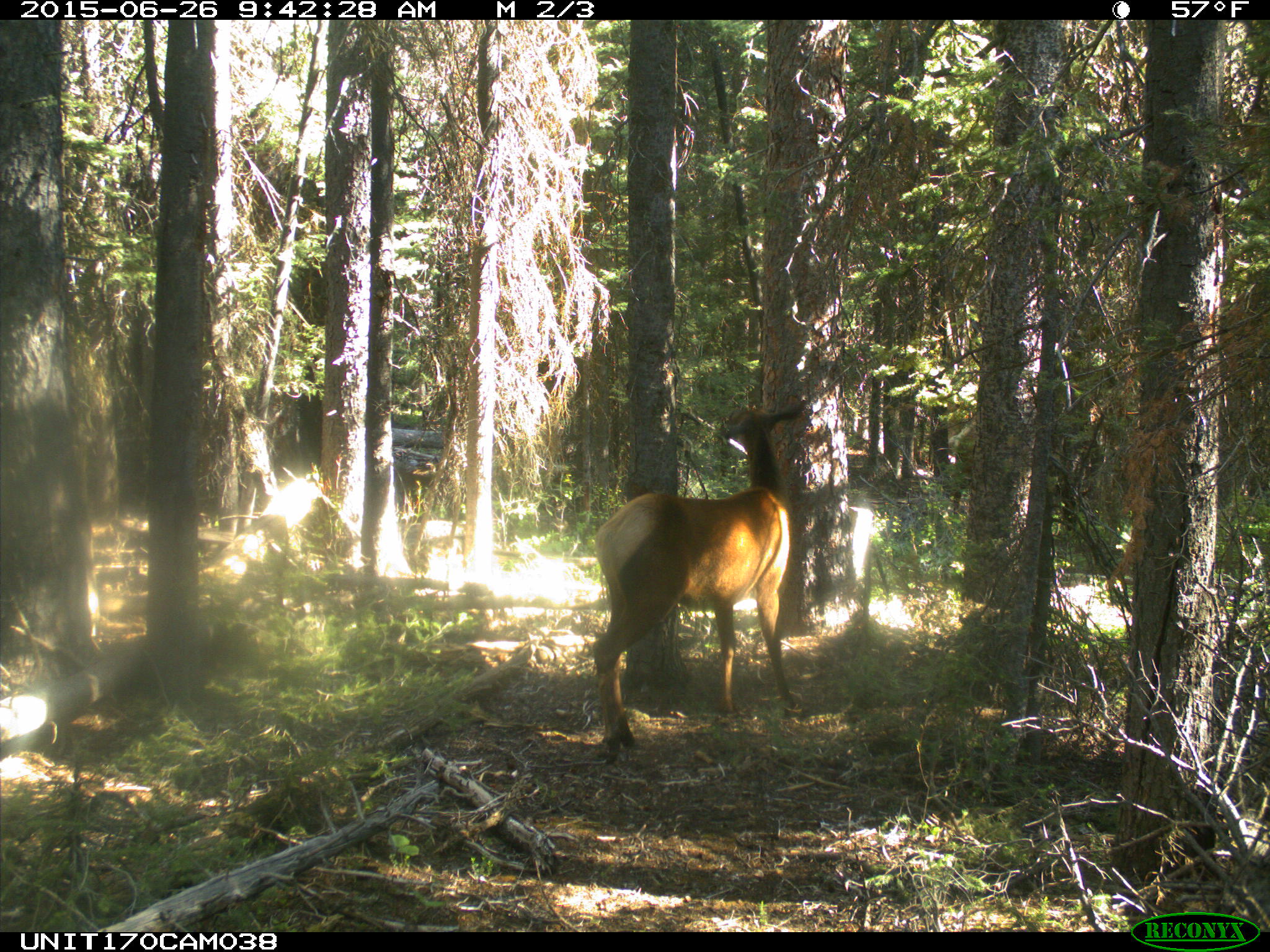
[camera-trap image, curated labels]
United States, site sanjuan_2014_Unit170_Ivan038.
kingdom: Animalia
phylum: Chordata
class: Mammalia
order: Artiodactyla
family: Cervidae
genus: Cervus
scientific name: Cervus elaphus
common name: red deer